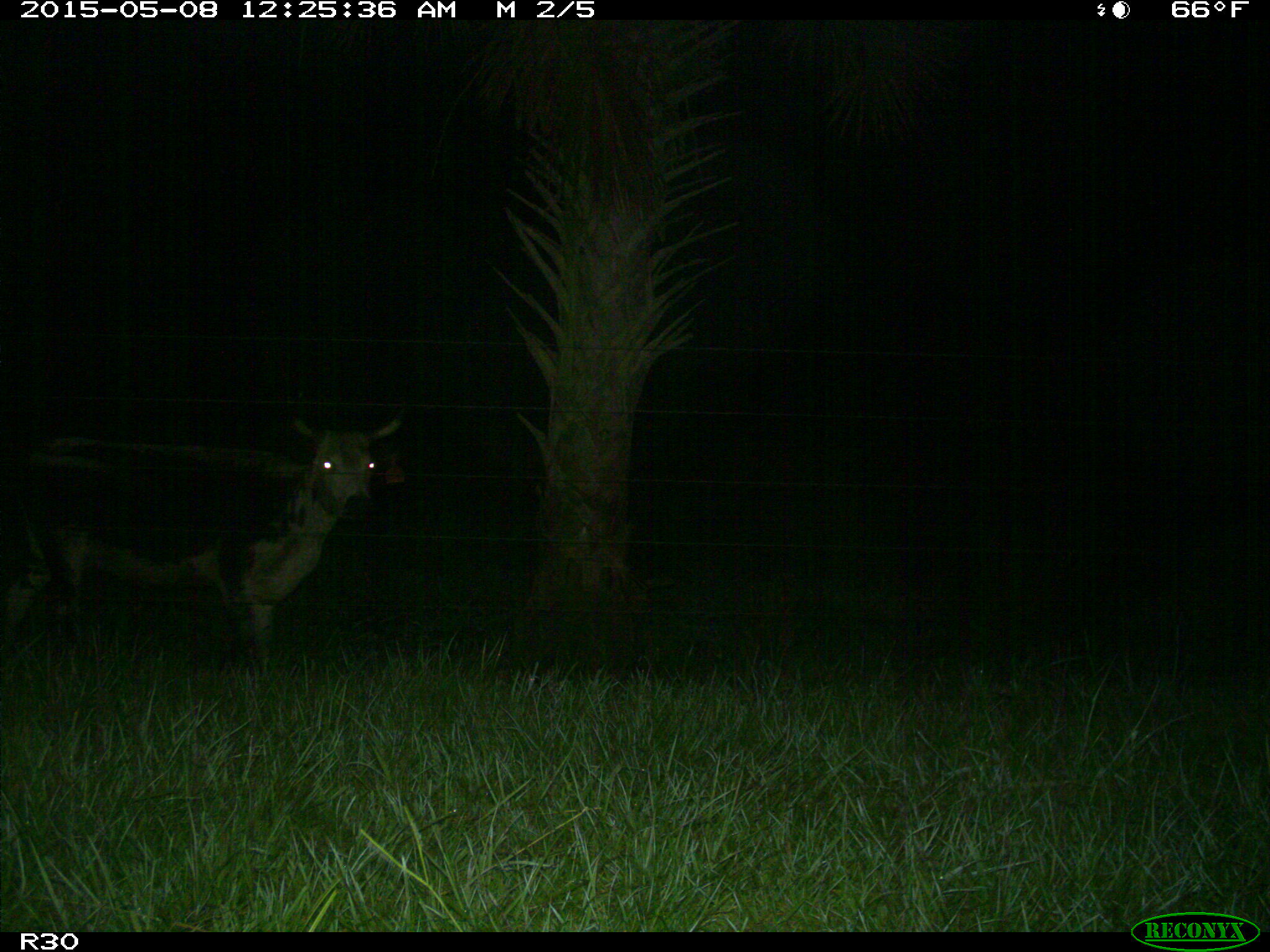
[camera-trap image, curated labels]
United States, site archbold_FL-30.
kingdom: Animalia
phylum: Chordata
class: Mammalia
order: Artiodactyla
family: Bovidae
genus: Bos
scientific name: Bos taurus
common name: domestic cow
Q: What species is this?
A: Bos taurus (domestic cow).